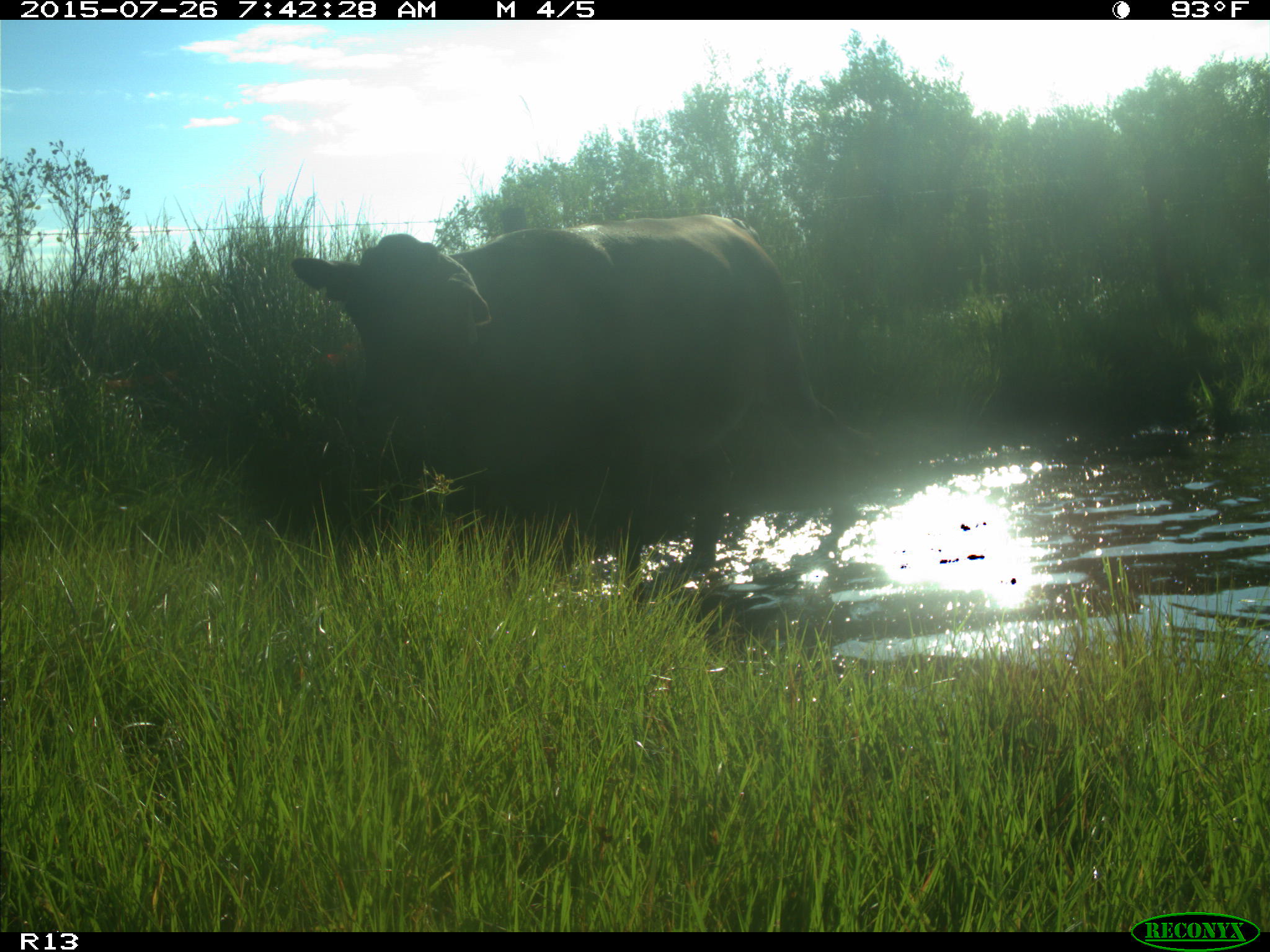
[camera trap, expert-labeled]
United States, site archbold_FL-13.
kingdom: Animalia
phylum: Chordata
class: Mammalia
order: Artiodactyla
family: Bovidae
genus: Bos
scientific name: Bos taurus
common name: domestic cow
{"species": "Bos taurus (domestic cow)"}